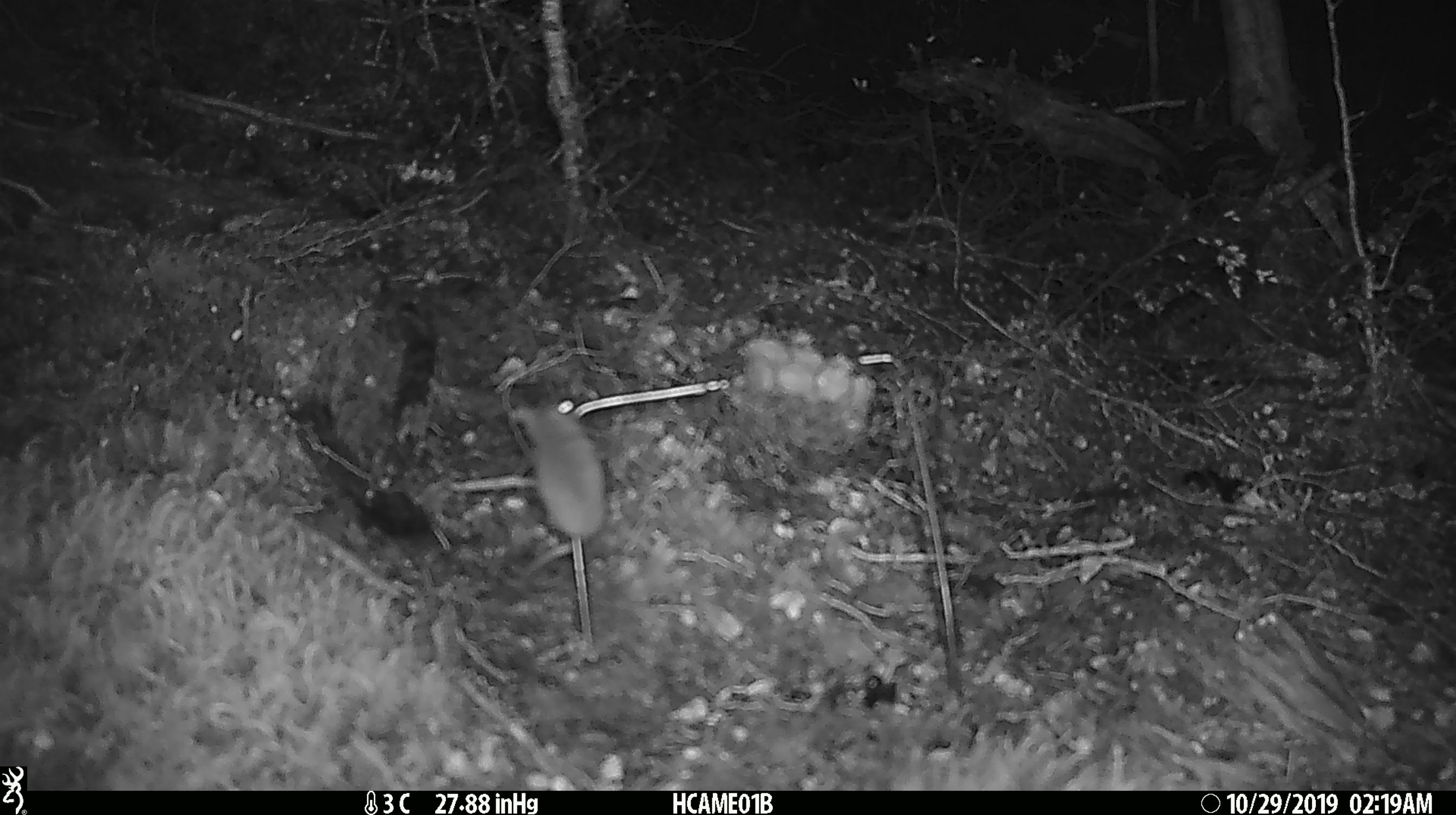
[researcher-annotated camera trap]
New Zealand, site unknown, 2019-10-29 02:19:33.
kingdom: Animalia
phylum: Chordata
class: Mammalia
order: Rodentia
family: Muridae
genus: Mus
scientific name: Mus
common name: mouse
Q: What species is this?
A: Mouse (Mus).